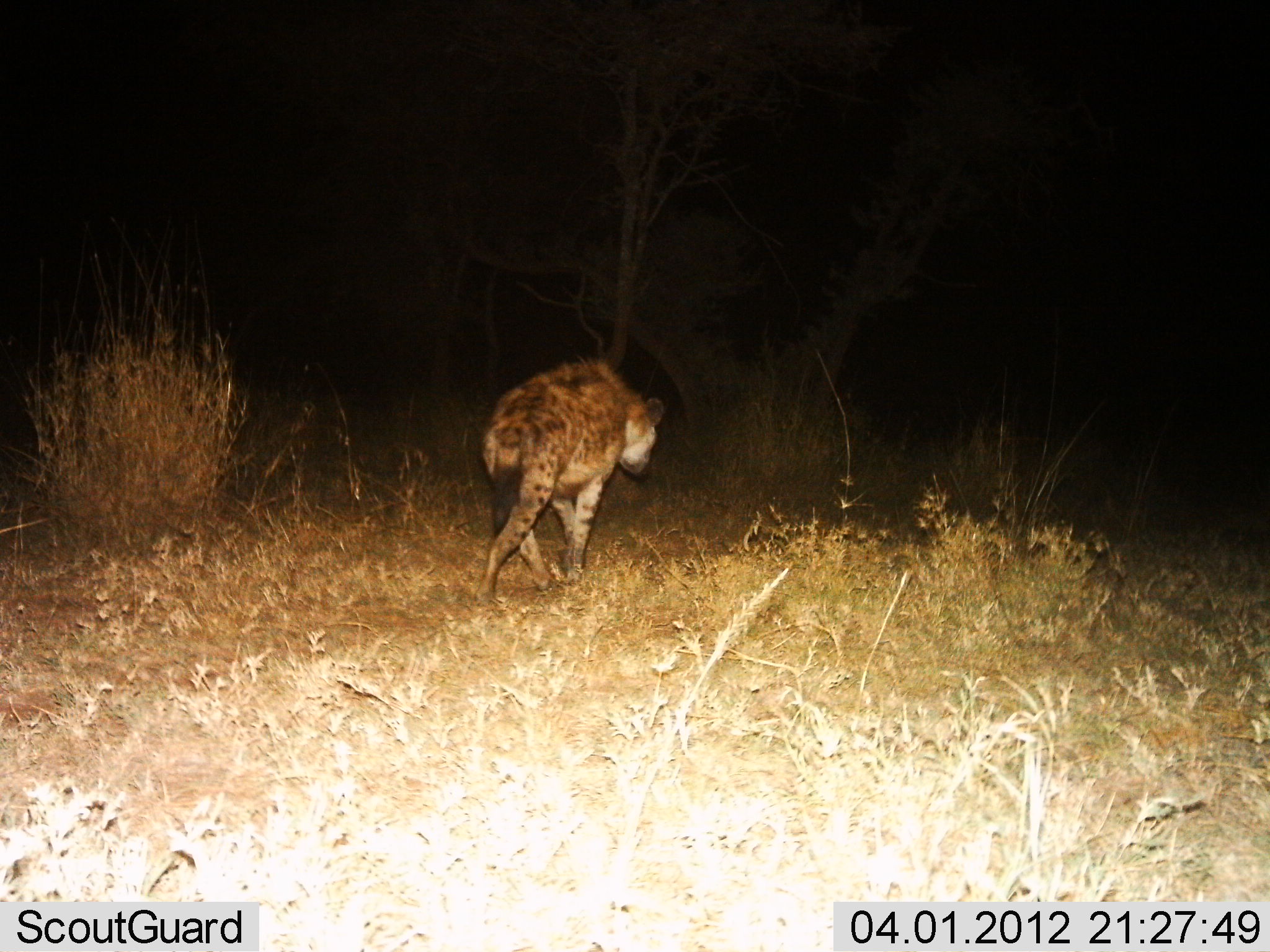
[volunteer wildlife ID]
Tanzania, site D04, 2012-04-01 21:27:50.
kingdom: Animalia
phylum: Chordata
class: Mammalia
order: Carnivora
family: Hyaenidae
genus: Crocuta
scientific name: Crocuta crocuta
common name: spotted hyena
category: hyenaspotted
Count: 1.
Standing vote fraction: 7%.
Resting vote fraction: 0%.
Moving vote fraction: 100%.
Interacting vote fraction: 0%.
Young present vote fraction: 0%.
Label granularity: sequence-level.